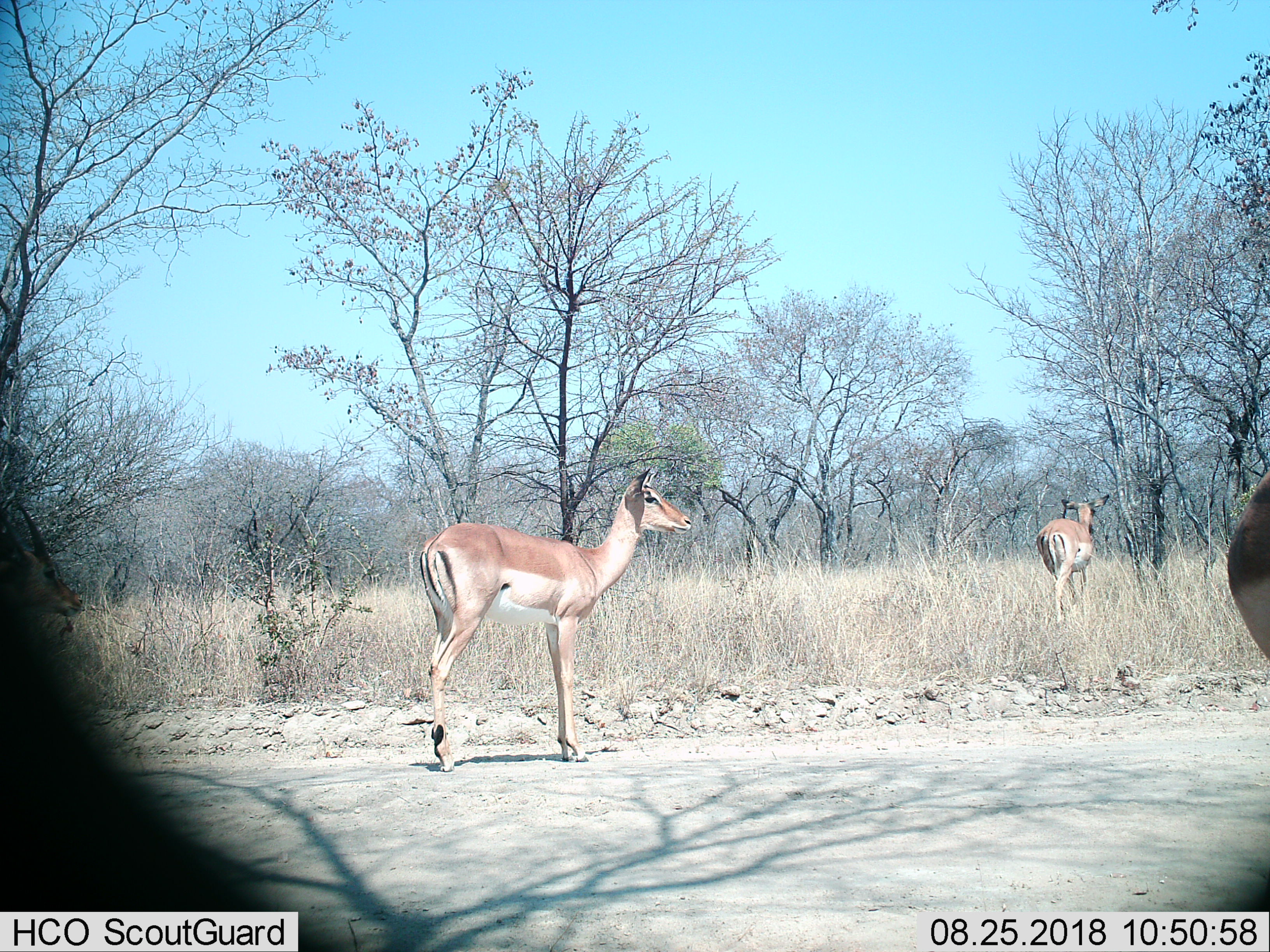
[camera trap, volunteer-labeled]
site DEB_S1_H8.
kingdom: Animalia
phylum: Chordata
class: Mammalia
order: Artiodactyla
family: Bovidae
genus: Aepyceros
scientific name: Aepyceros melampus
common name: impala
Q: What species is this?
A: Impala (Aepyceros melampus).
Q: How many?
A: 3.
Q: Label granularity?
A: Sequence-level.